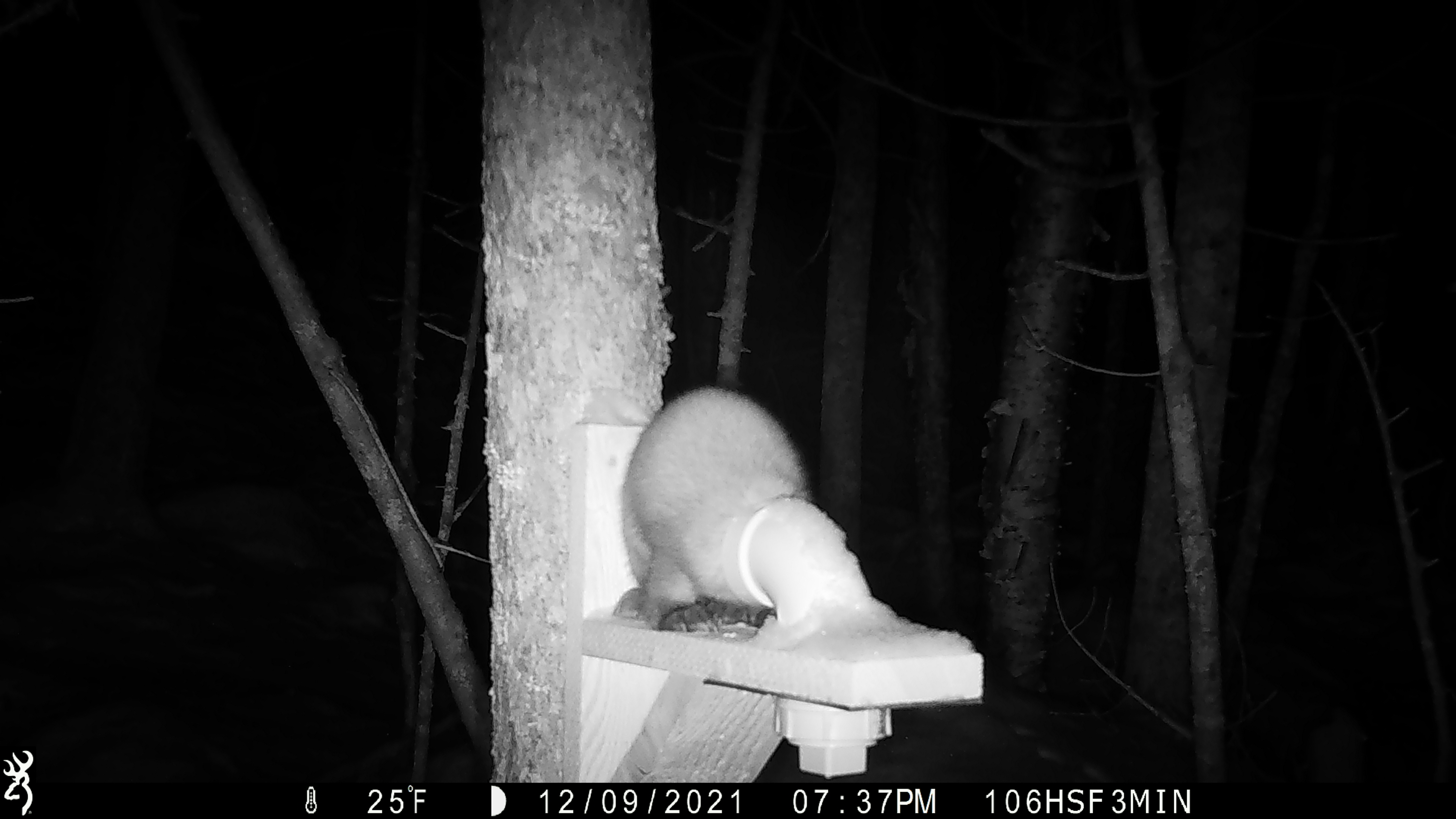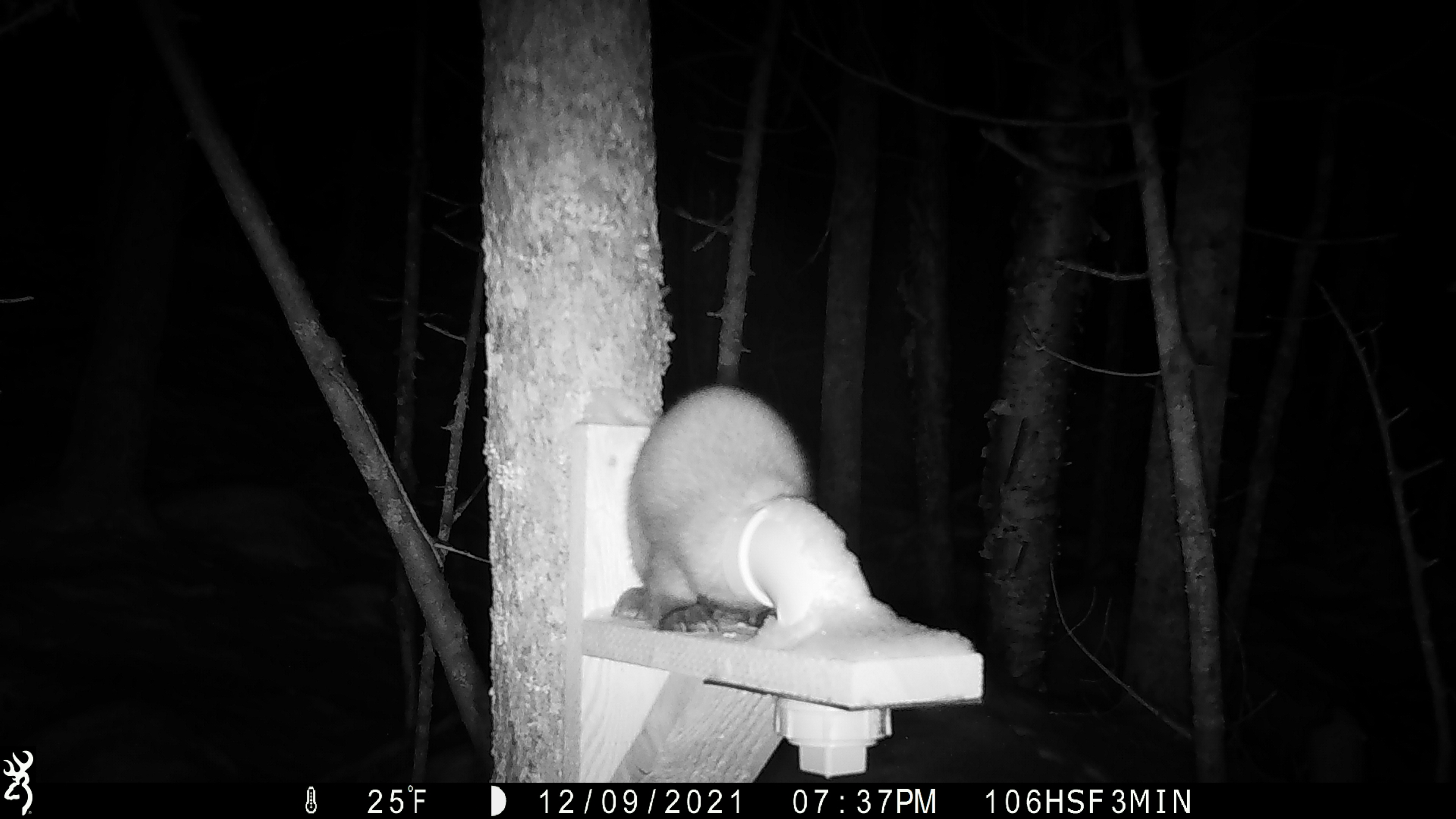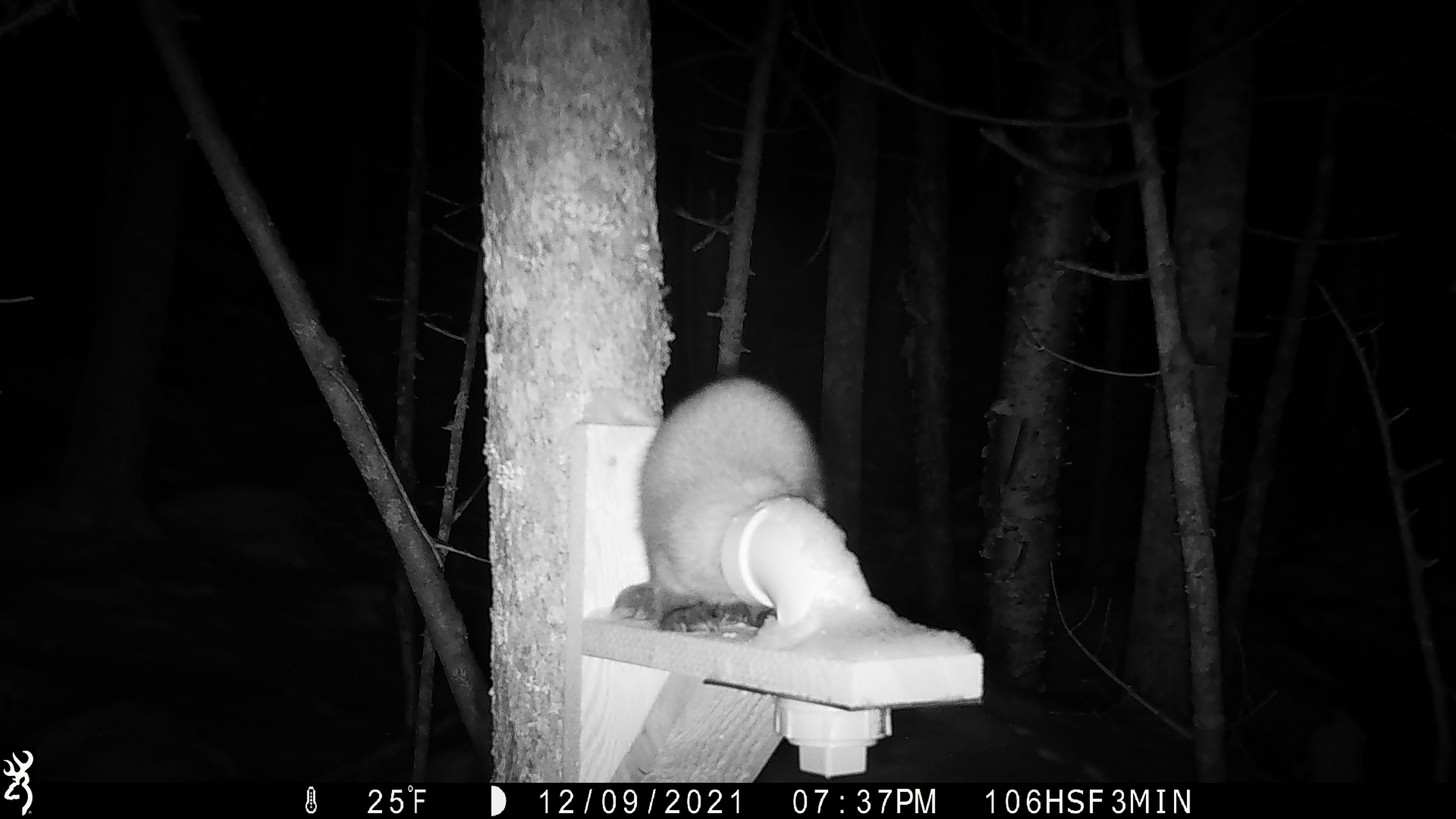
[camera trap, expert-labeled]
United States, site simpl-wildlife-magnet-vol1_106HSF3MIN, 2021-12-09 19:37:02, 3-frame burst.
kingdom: Animalia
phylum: Chordata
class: Mammalia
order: Carnivora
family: Mustelidae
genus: Martes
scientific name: Martes americana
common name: american marten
American marten (Martes americana).